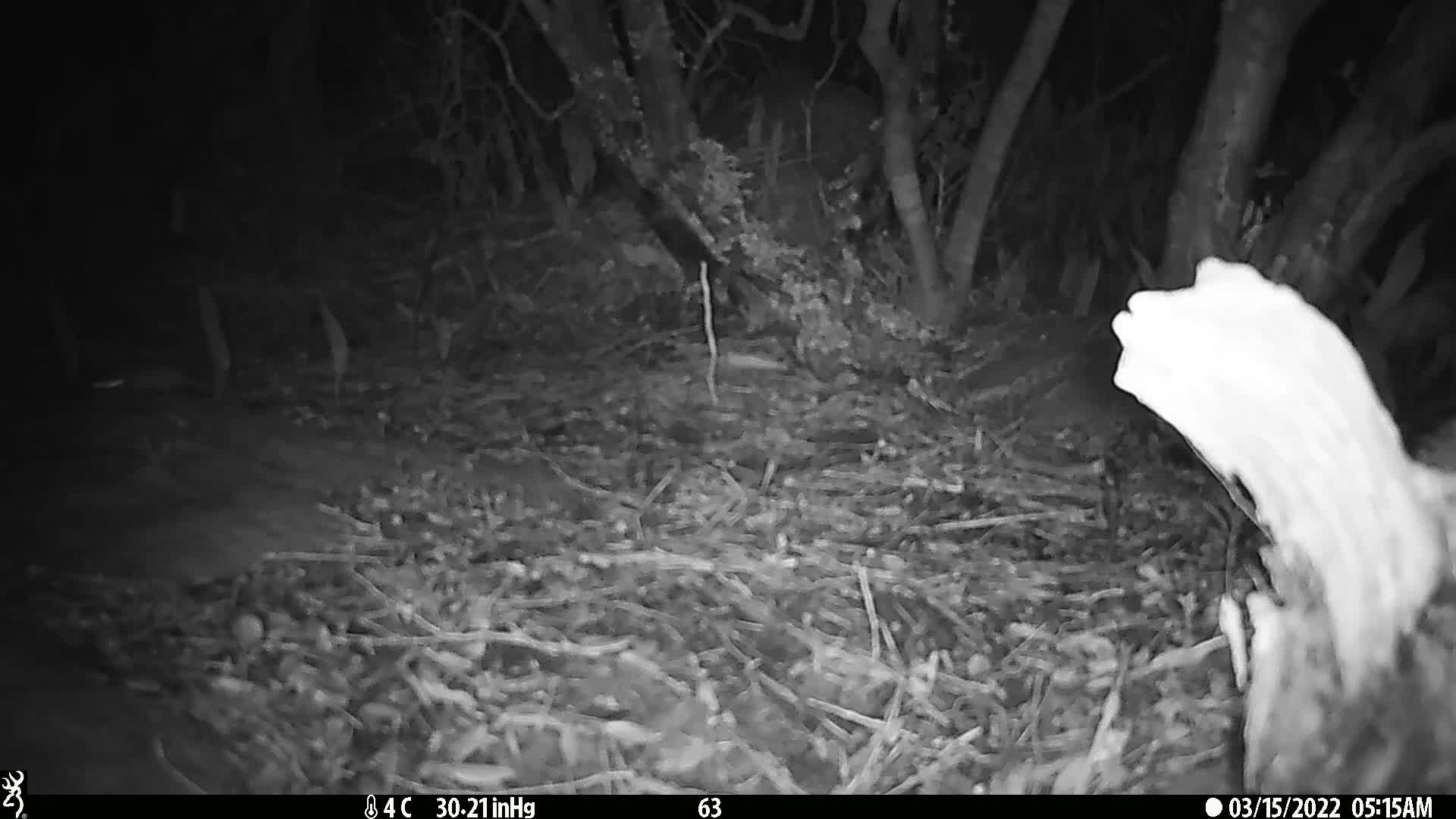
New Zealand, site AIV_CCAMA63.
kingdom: Animalia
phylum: Chordata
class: Mammalia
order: Rodentia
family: Muridae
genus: Mus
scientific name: Mus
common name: mouse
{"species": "mouse (Mus)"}